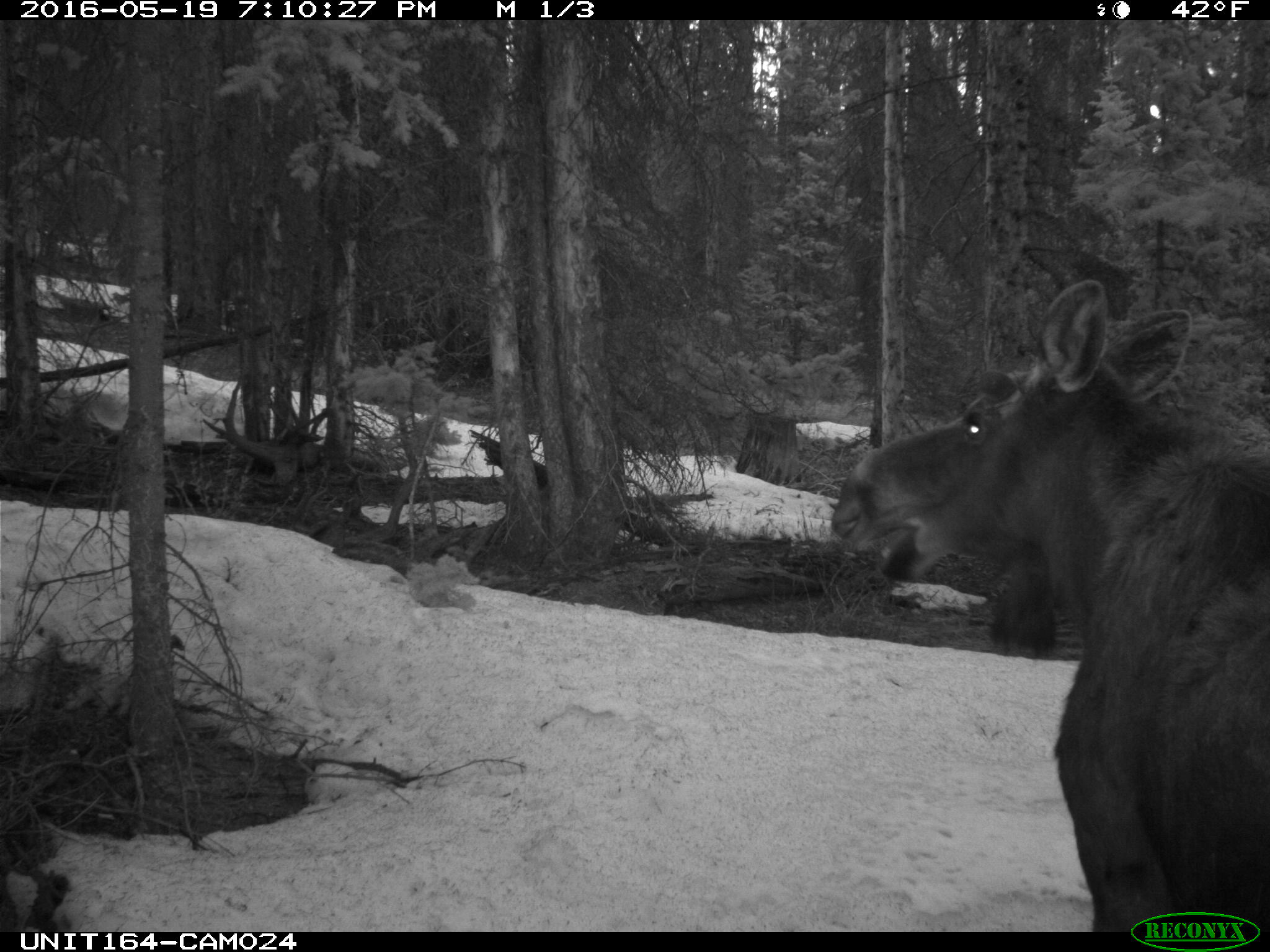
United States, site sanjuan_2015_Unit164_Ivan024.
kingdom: Animalia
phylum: Chordata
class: Mammalia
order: Artiodactyla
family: Cervidae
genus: Alces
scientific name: Alces alces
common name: moose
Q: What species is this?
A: Alces alces (moose).